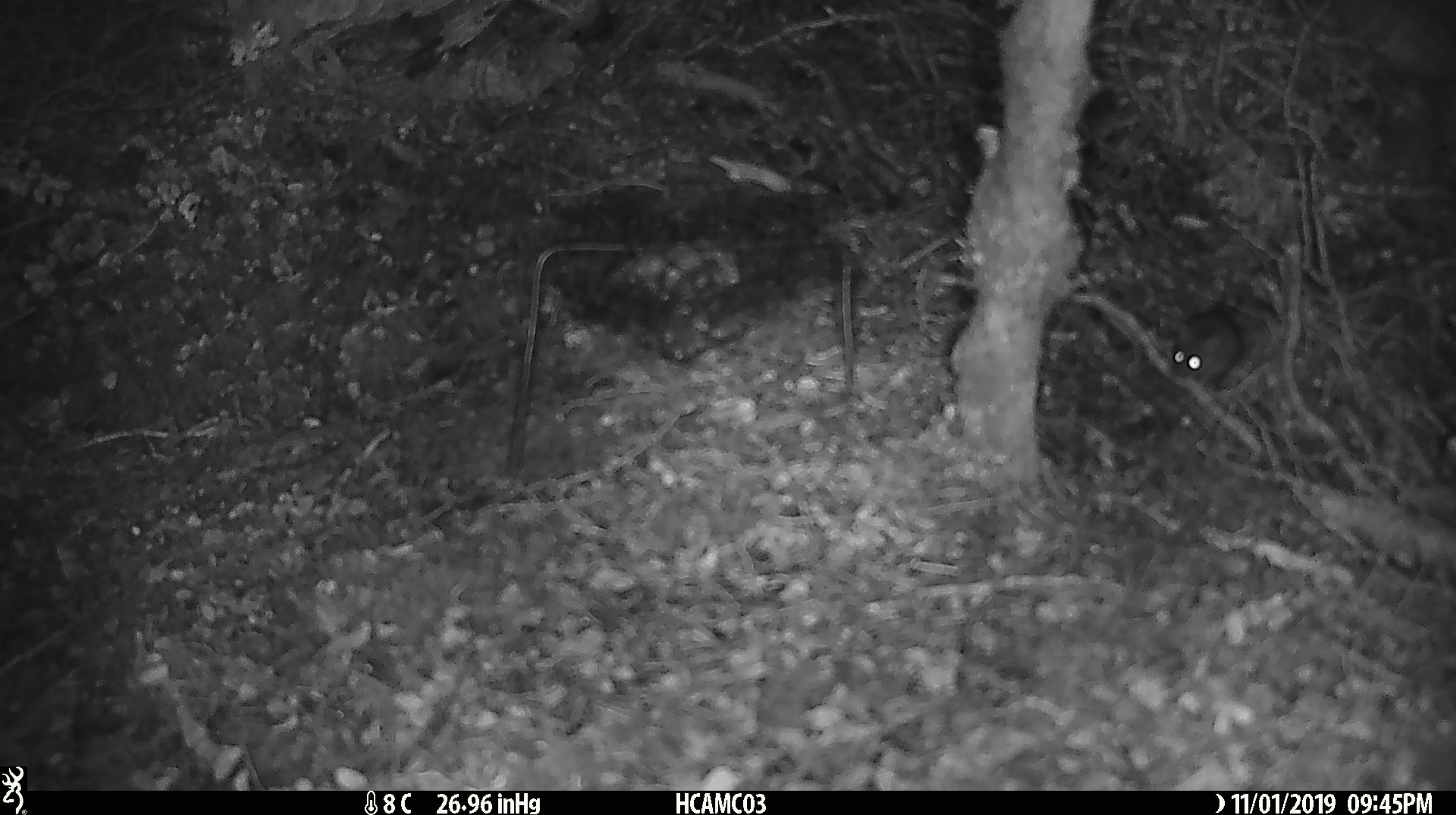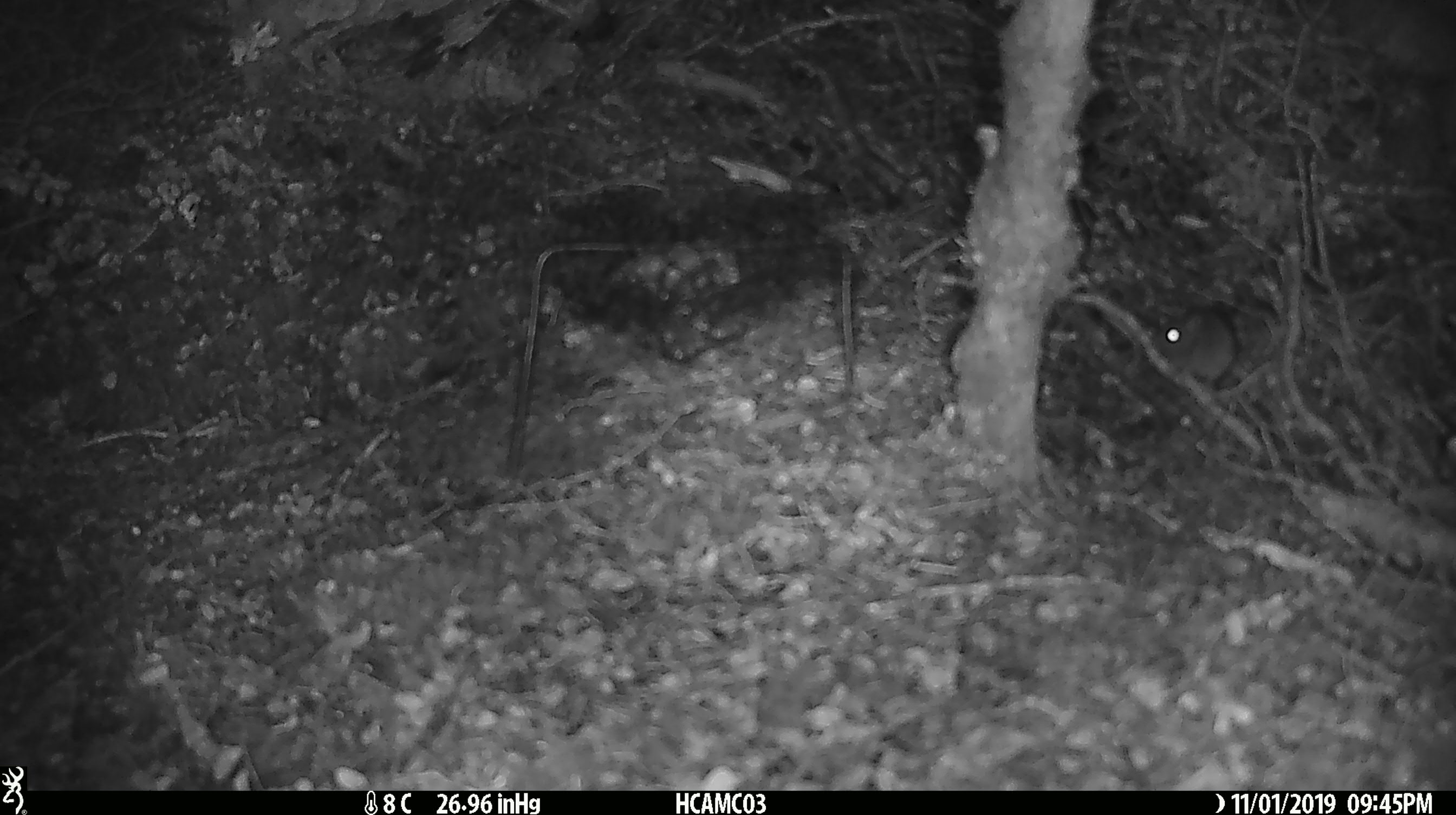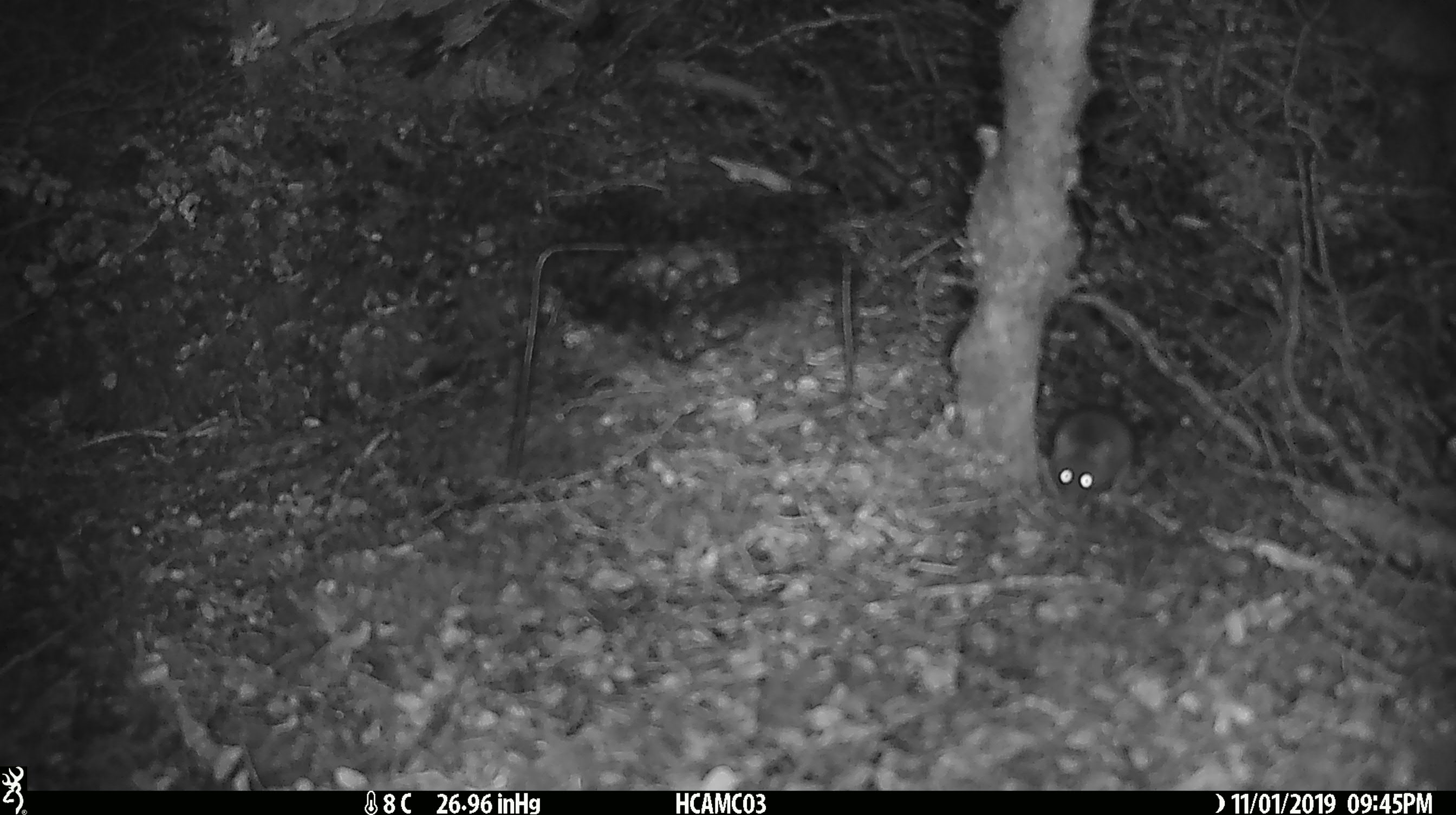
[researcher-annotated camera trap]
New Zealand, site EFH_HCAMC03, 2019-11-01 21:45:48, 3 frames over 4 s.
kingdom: Animalia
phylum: Chordata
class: Mammalia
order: Rodentia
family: Muridae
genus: Mus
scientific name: Mus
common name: mouse